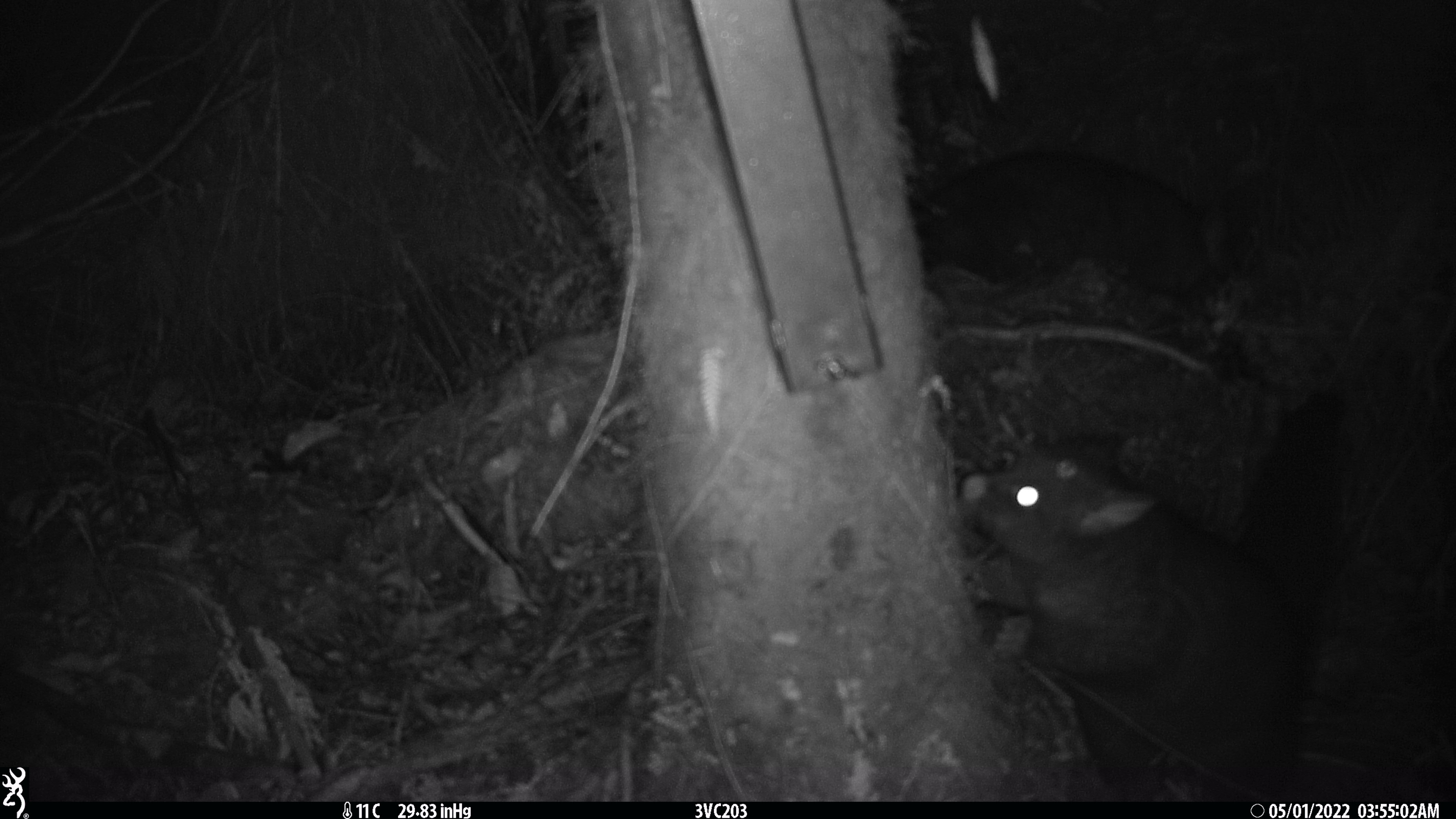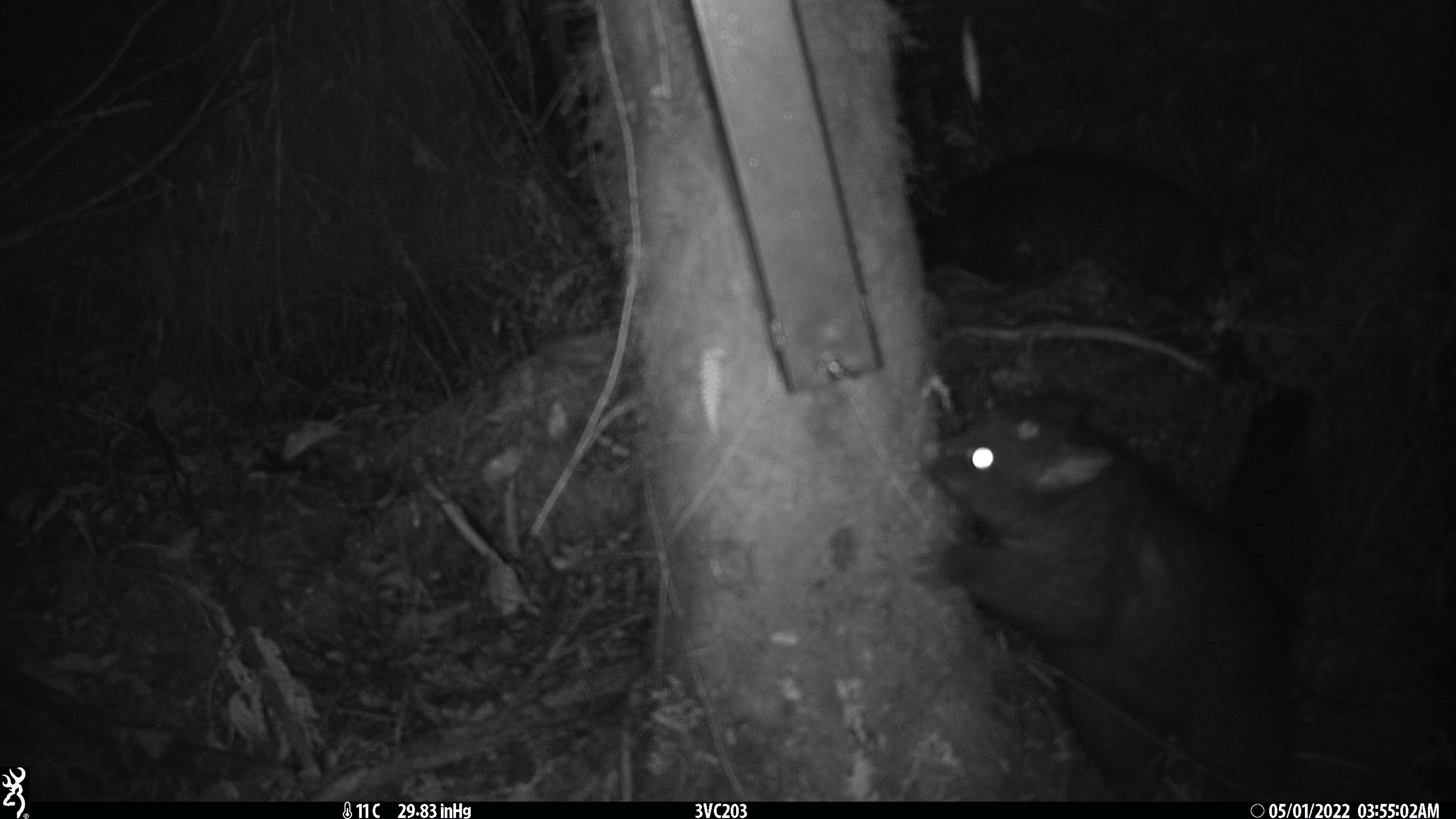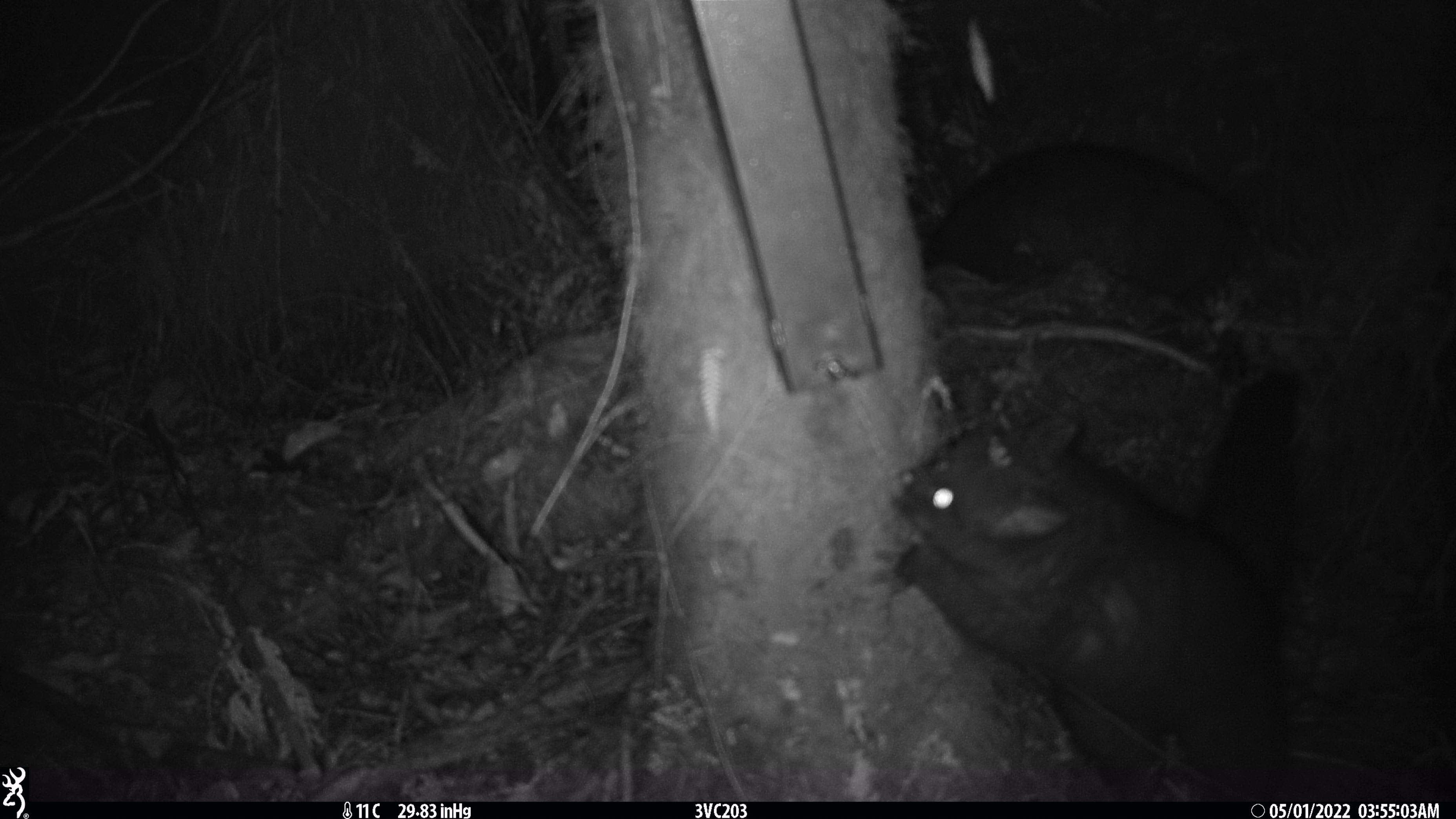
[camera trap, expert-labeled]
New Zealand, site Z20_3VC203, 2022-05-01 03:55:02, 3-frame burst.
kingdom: Animalia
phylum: Chordata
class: Mammalia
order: Diprotodontia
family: Phalangeridae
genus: Trichosurus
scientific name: Trichosurus vulpecula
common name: common brushtail possum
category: possum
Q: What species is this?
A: Possum (common brushtail possum) (Trichosurus vulpecula).